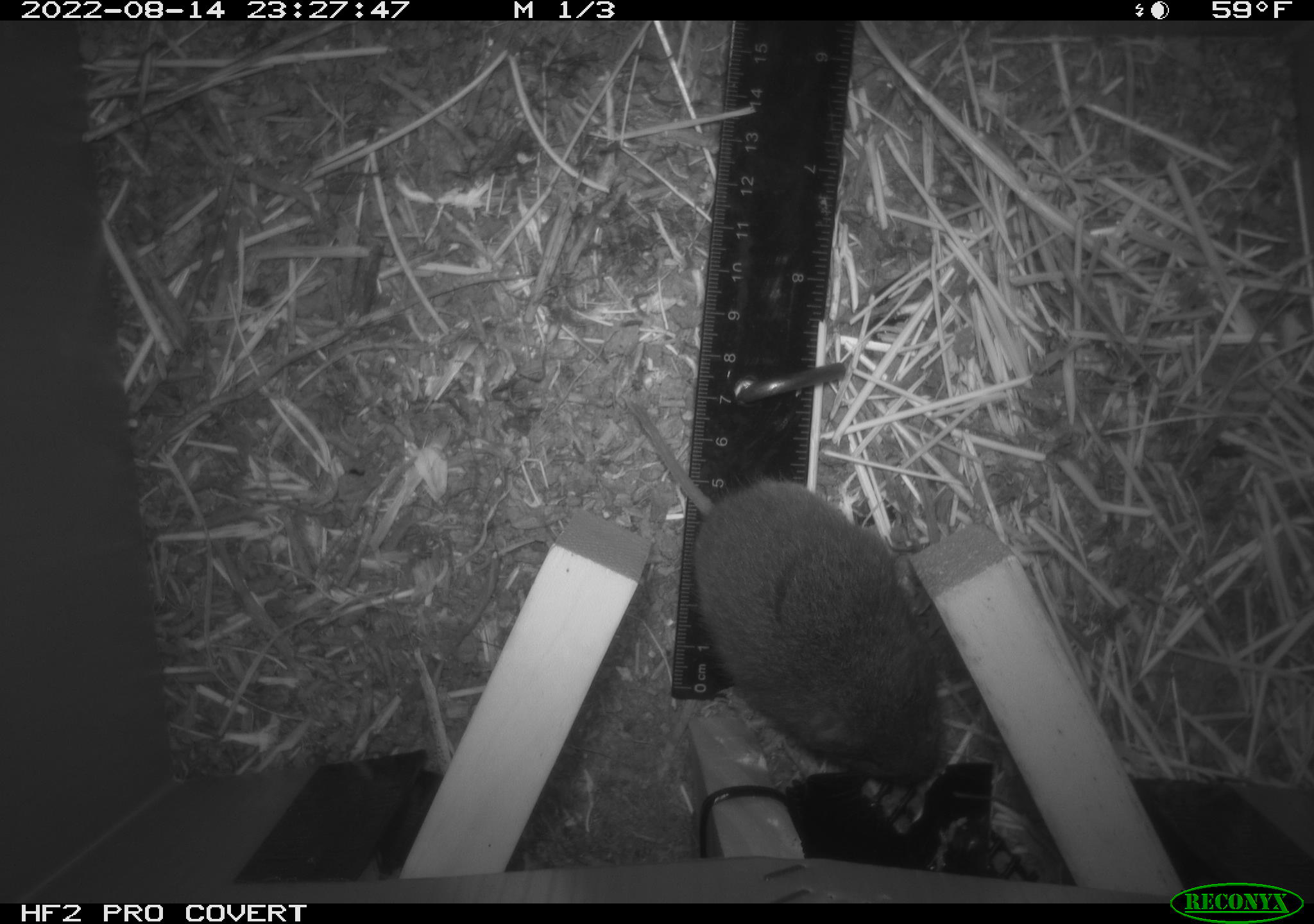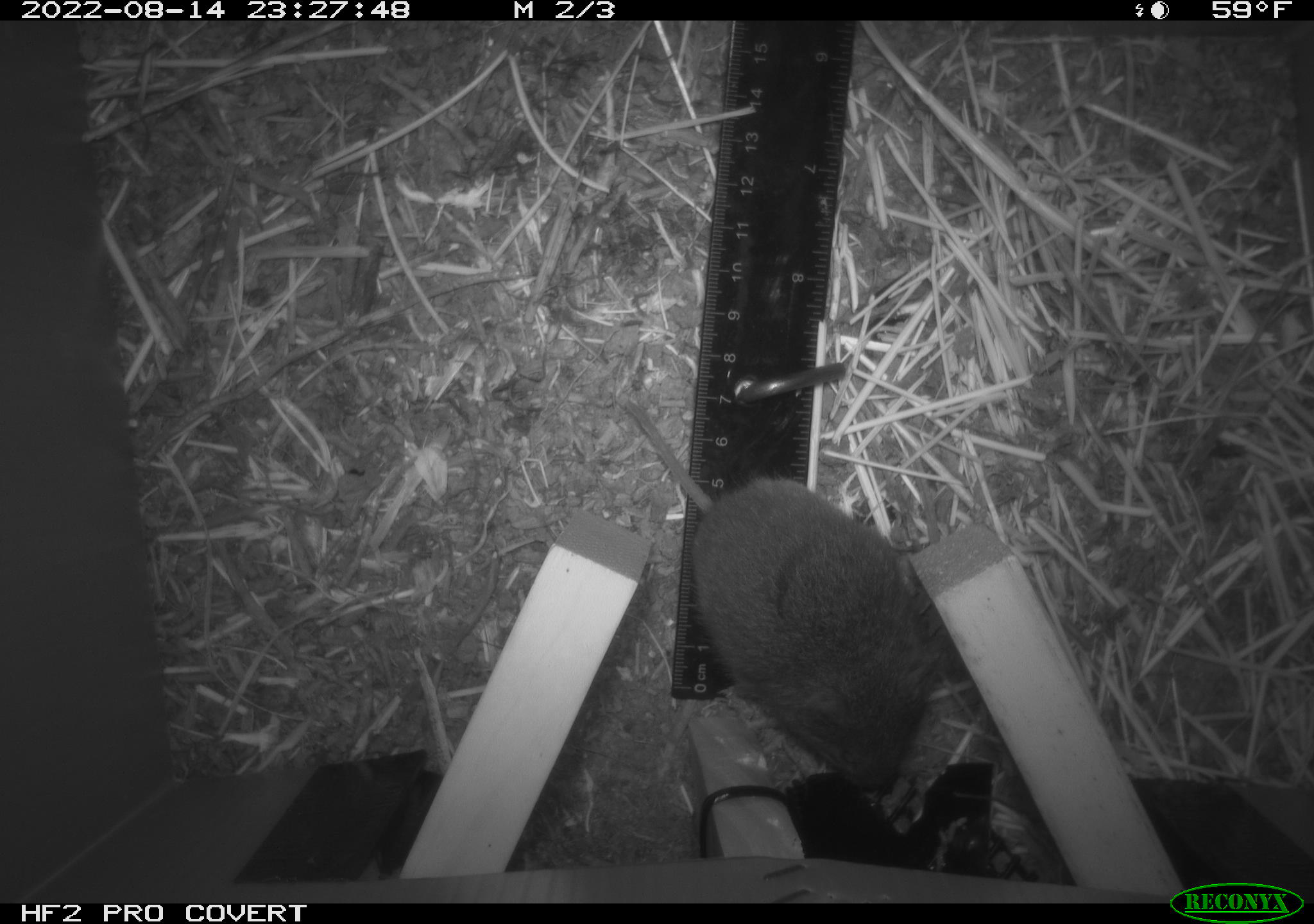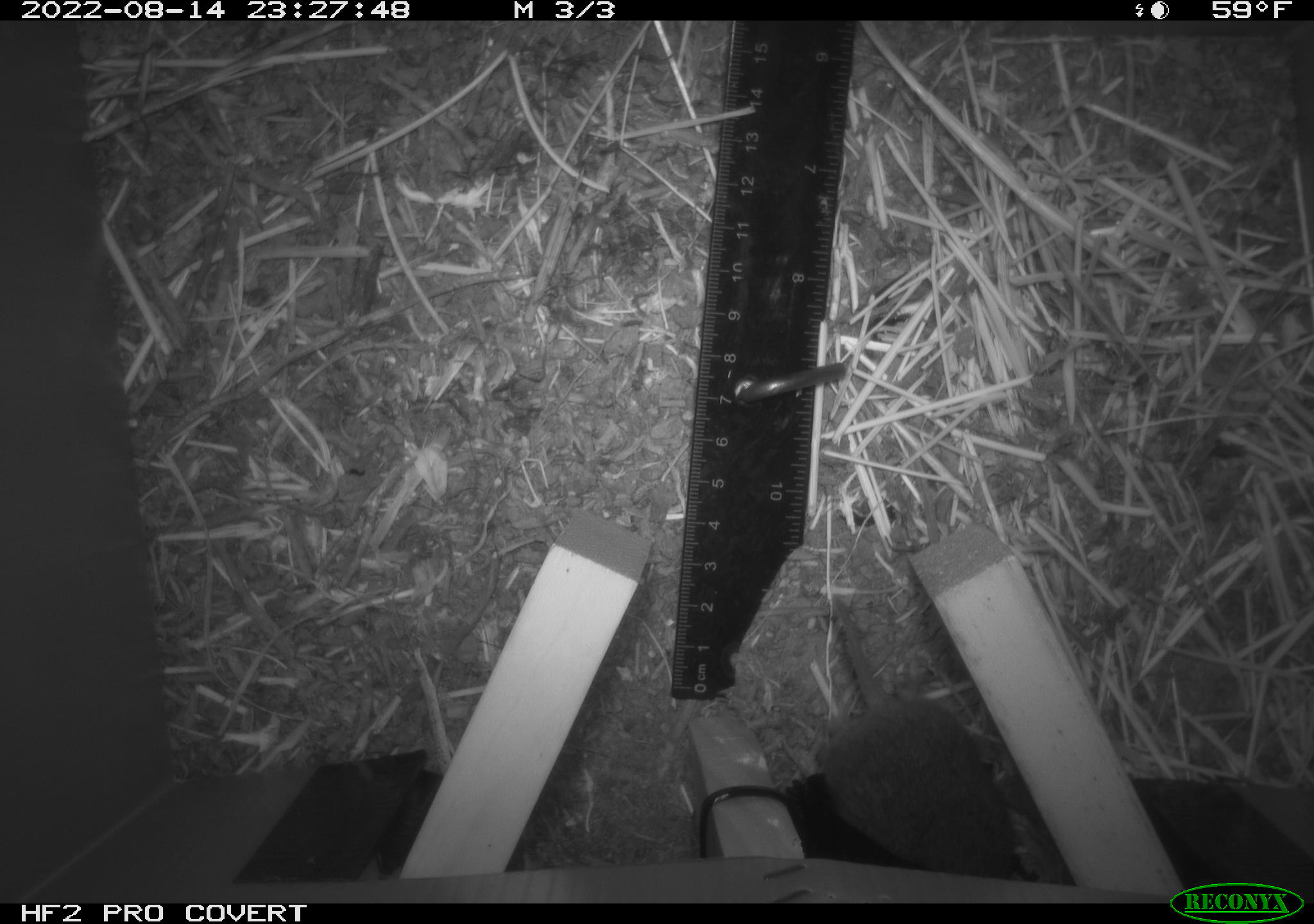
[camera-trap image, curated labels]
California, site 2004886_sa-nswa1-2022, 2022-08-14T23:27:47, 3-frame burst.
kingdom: Animalia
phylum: Chordata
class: Mammalia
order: Rodentia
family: Cricetidae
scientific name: Cricetidae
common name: hamsters, voles, lemmings, and allies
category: cricetidae family